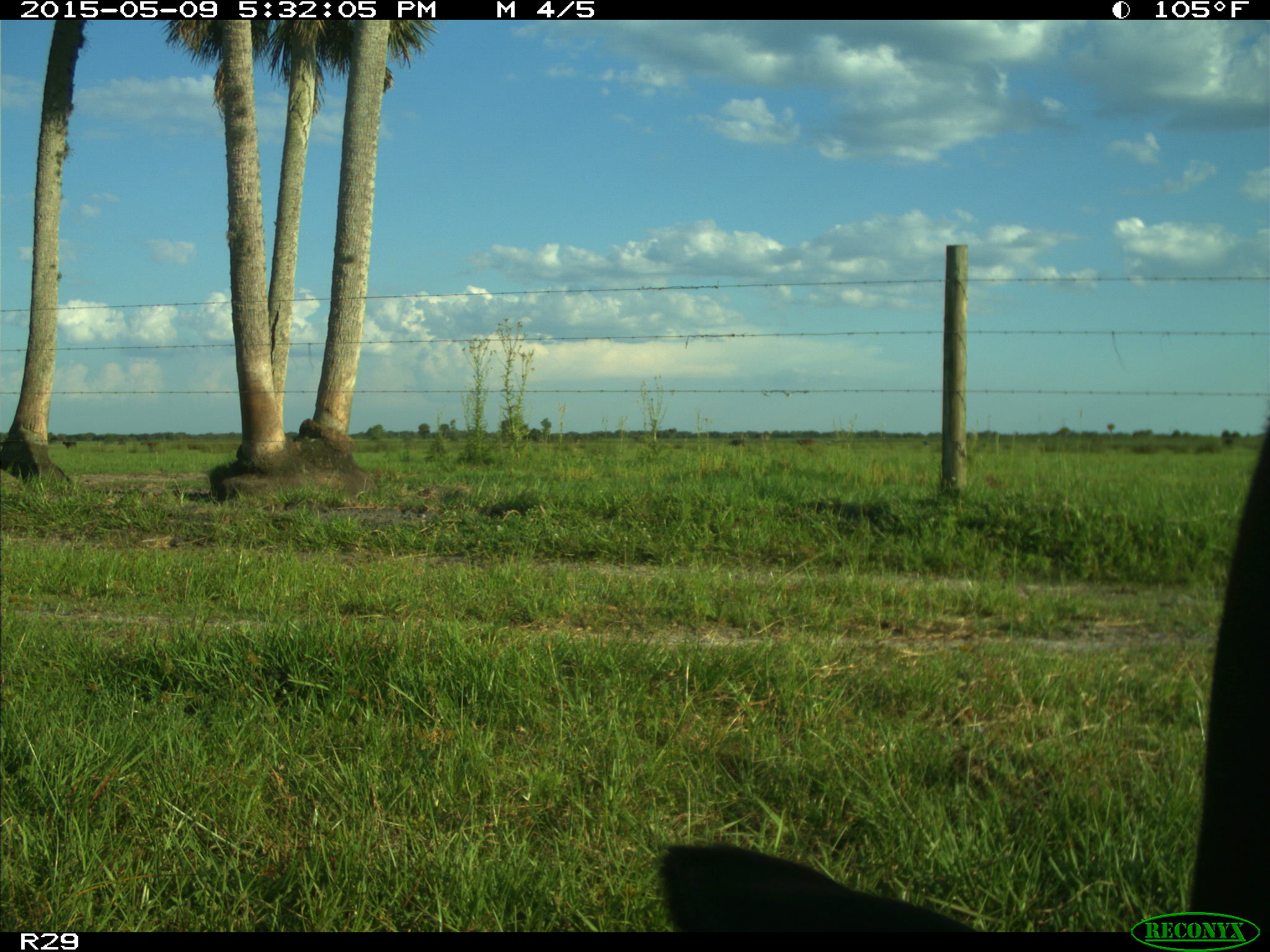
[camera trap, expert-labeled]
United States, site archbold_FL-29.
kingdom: Animalia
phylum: Chordata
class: Mammalia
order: Artiodactyla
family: Bovidae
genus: Bos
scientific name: Bos taurus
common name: domestic cow